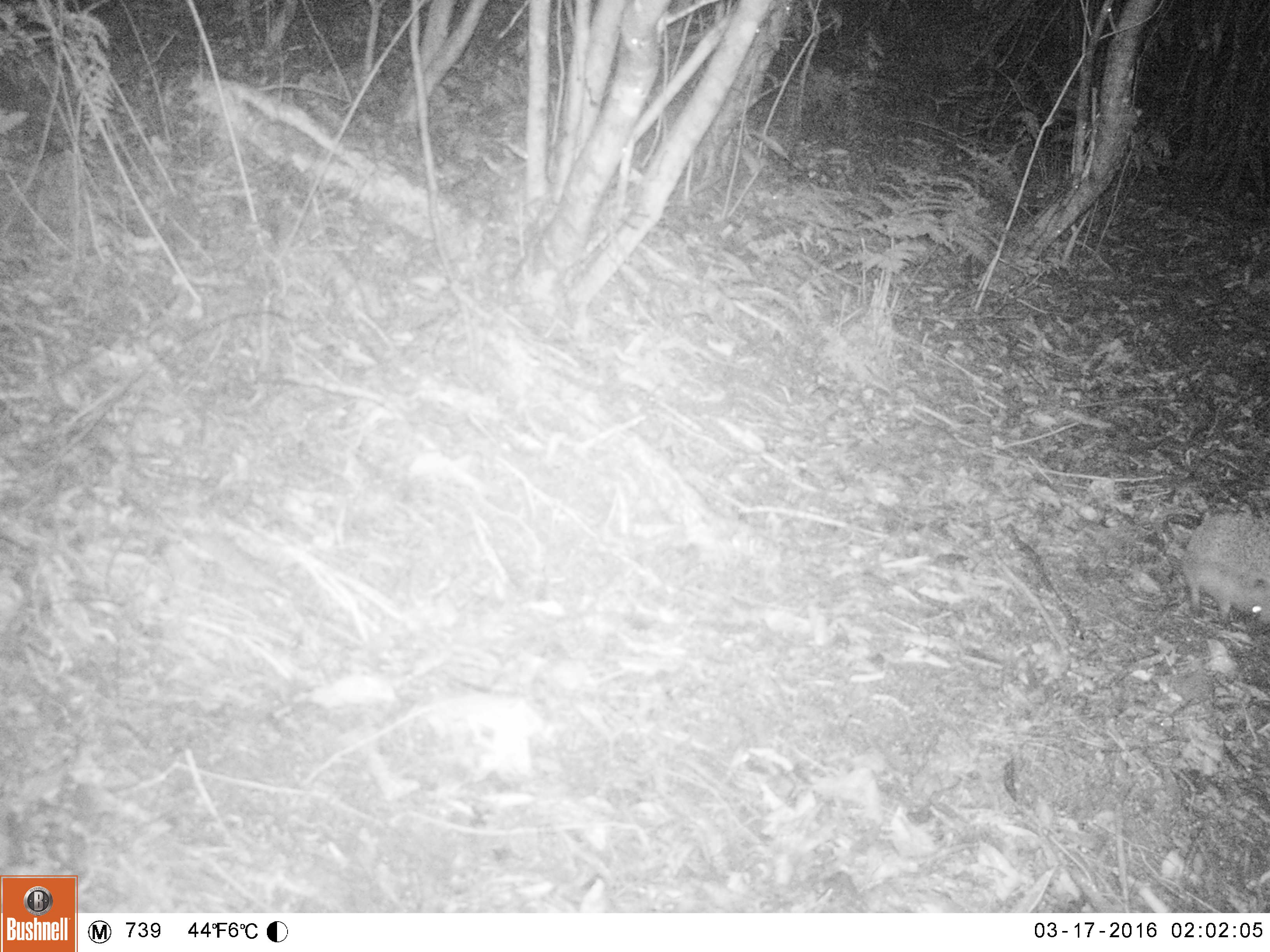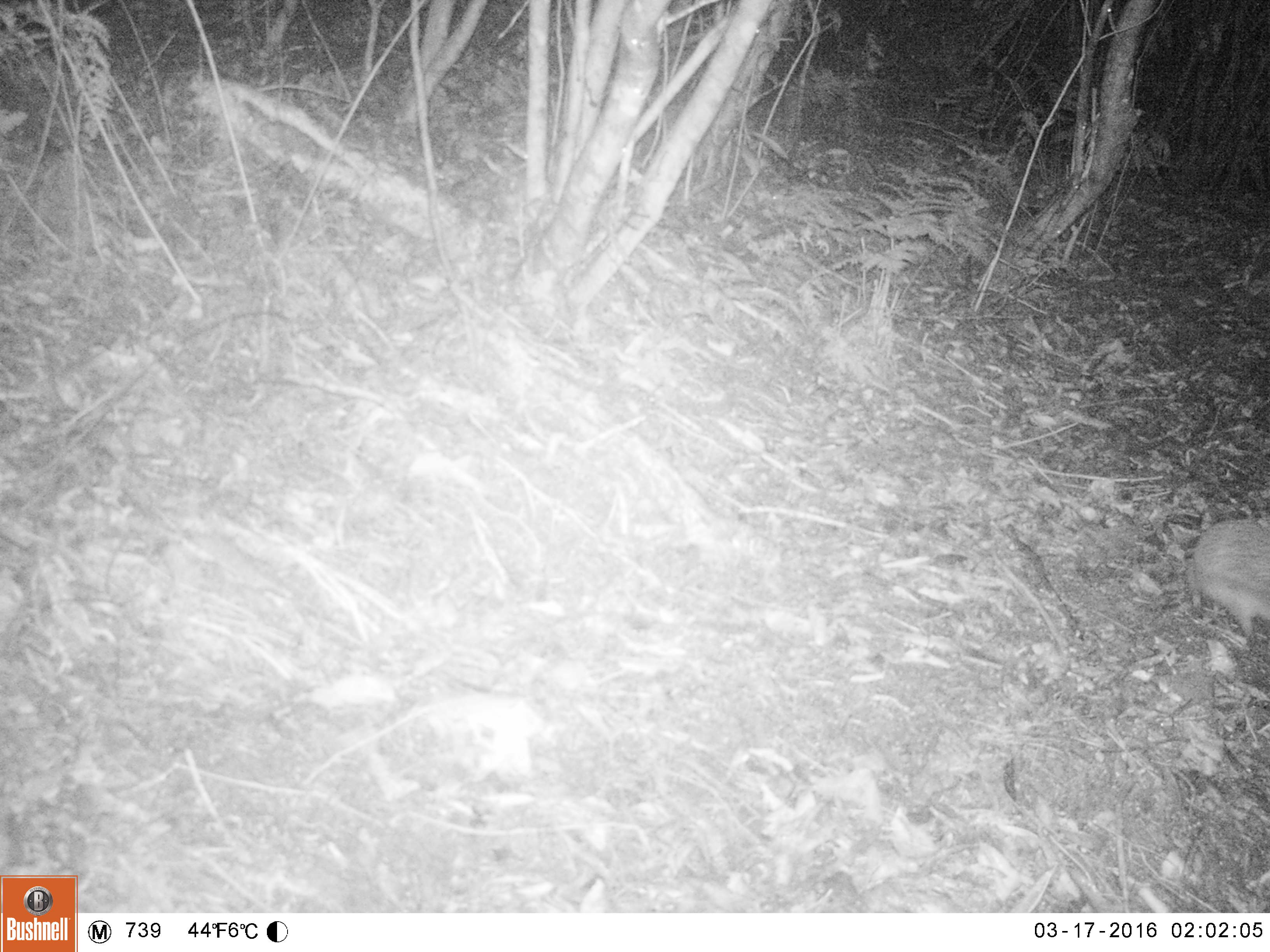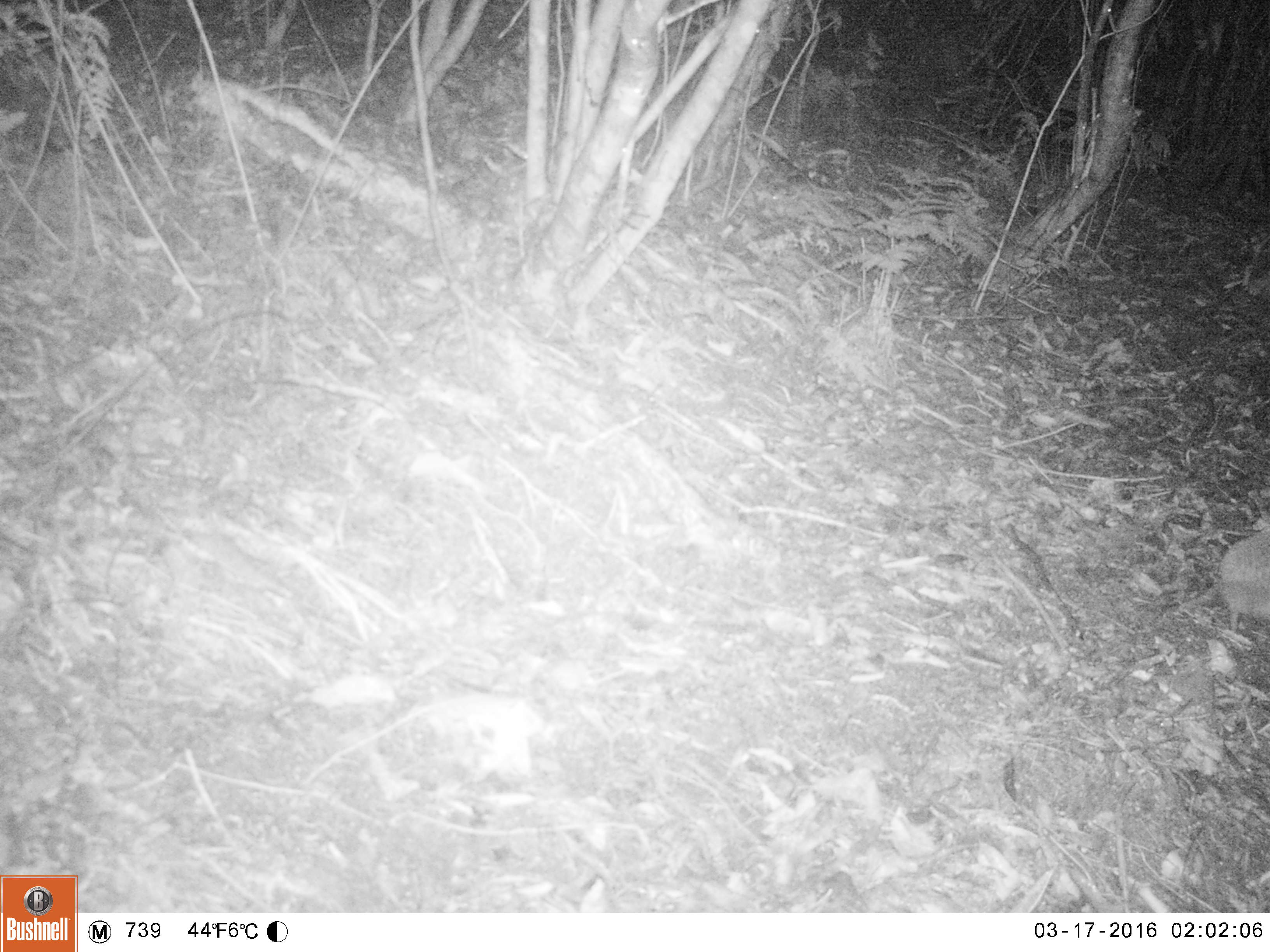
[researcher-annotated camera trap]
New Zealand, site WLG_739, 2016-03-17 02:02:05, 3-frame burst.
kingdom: Animalia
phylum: Chordata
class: Mammalia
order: Eulipotyphla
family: Erinaceidae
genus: Erinaceus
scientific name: Erinaceus europaeus europaeus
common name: european hedgehog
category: hedgehog